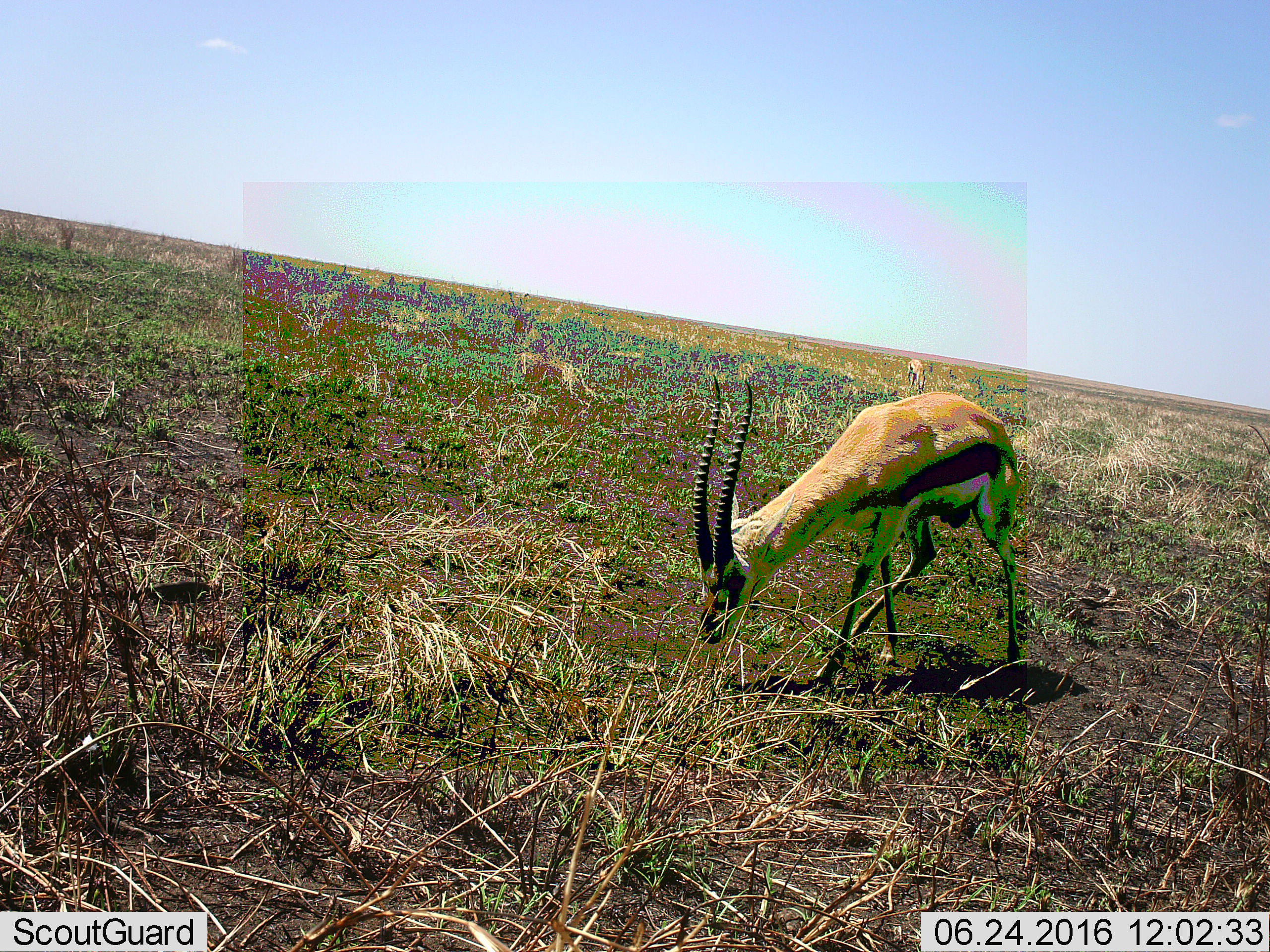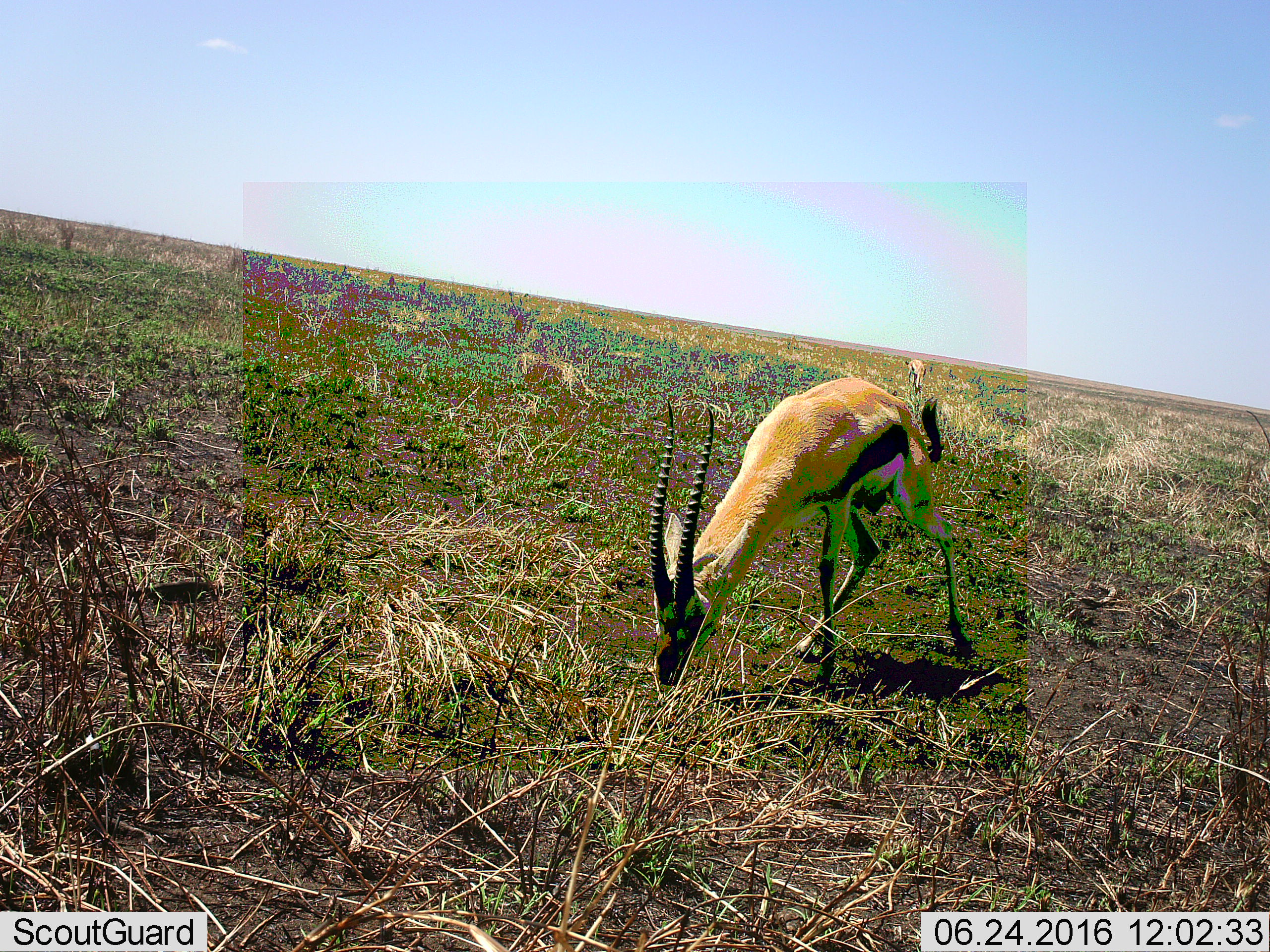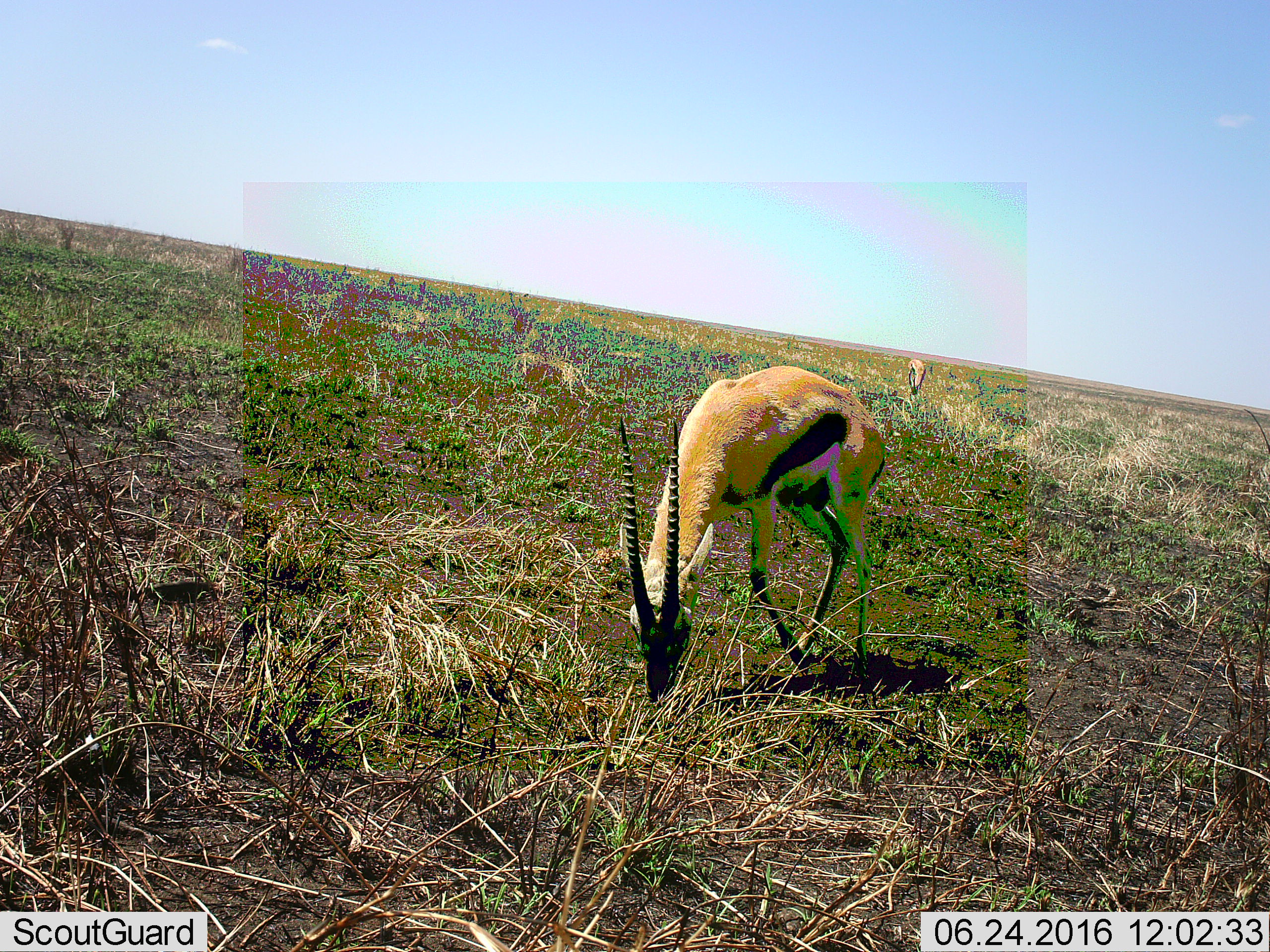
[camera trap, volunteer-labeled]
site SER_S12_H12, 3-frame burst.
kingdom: Animalia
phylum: Chordata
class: Mammalia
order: Artiodactyla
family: Bovidae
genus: Eudorcas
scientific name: Eudorcas thomsonii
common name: thomson's gazelle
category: gazellethomsons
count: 2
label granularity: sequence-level